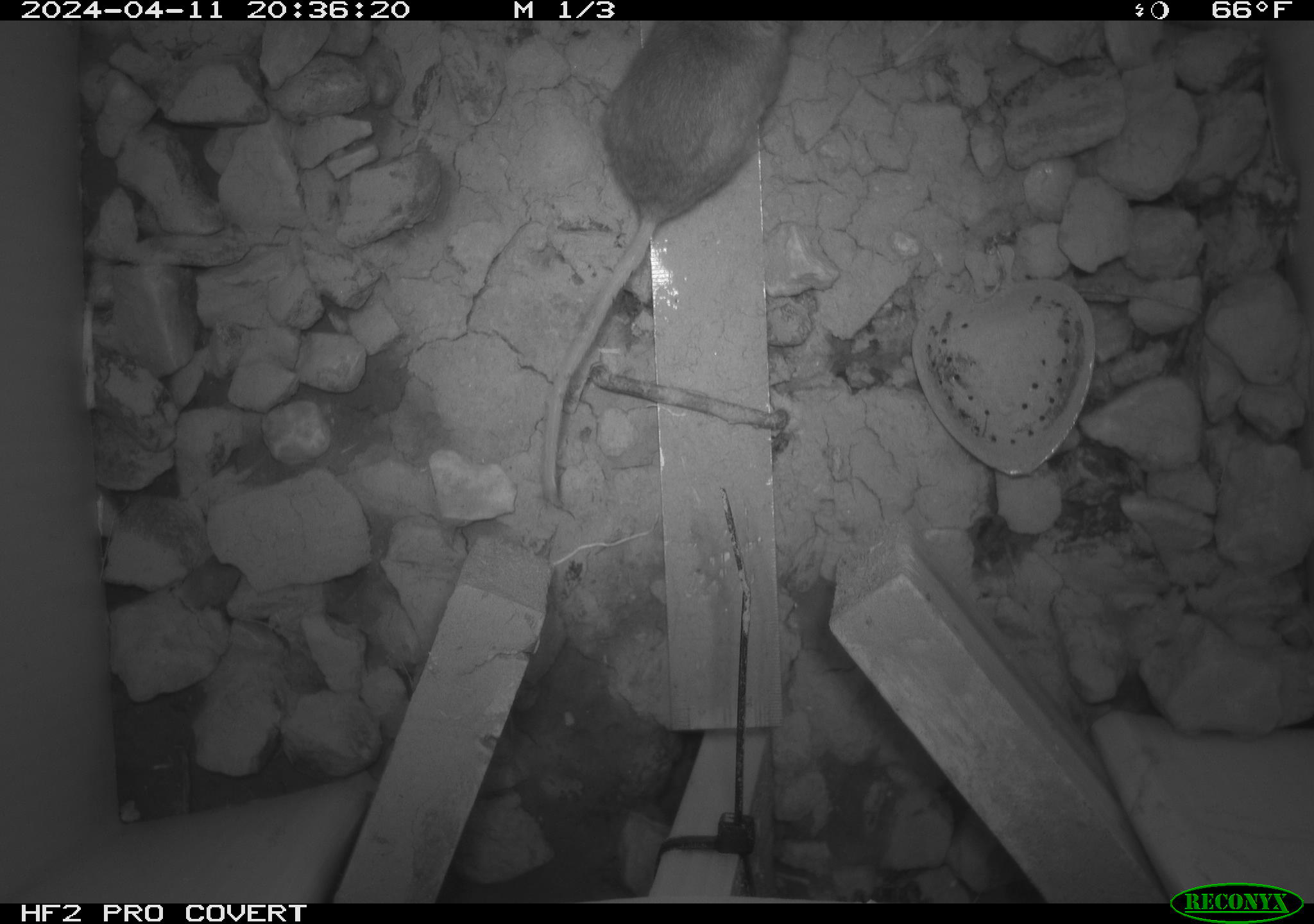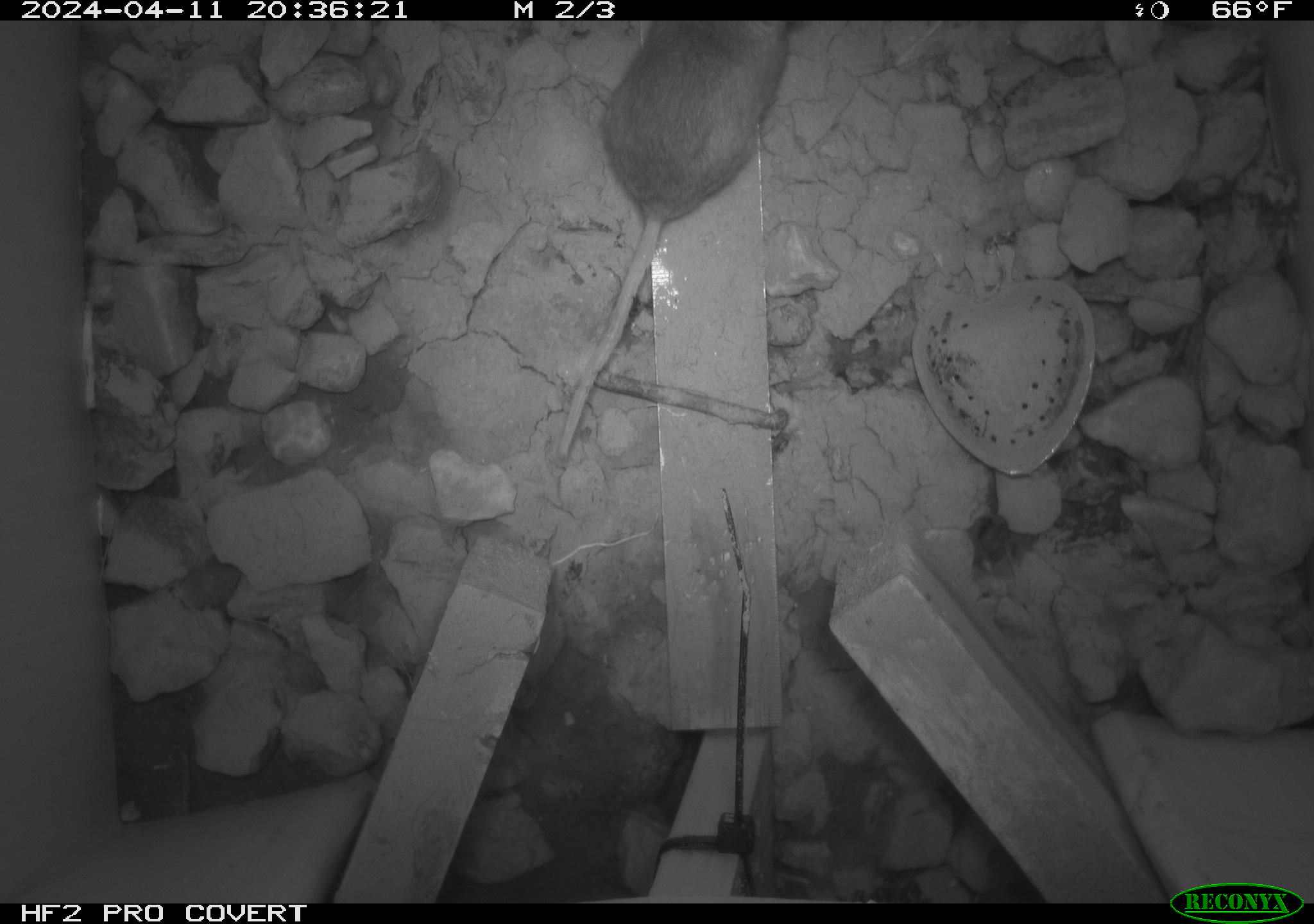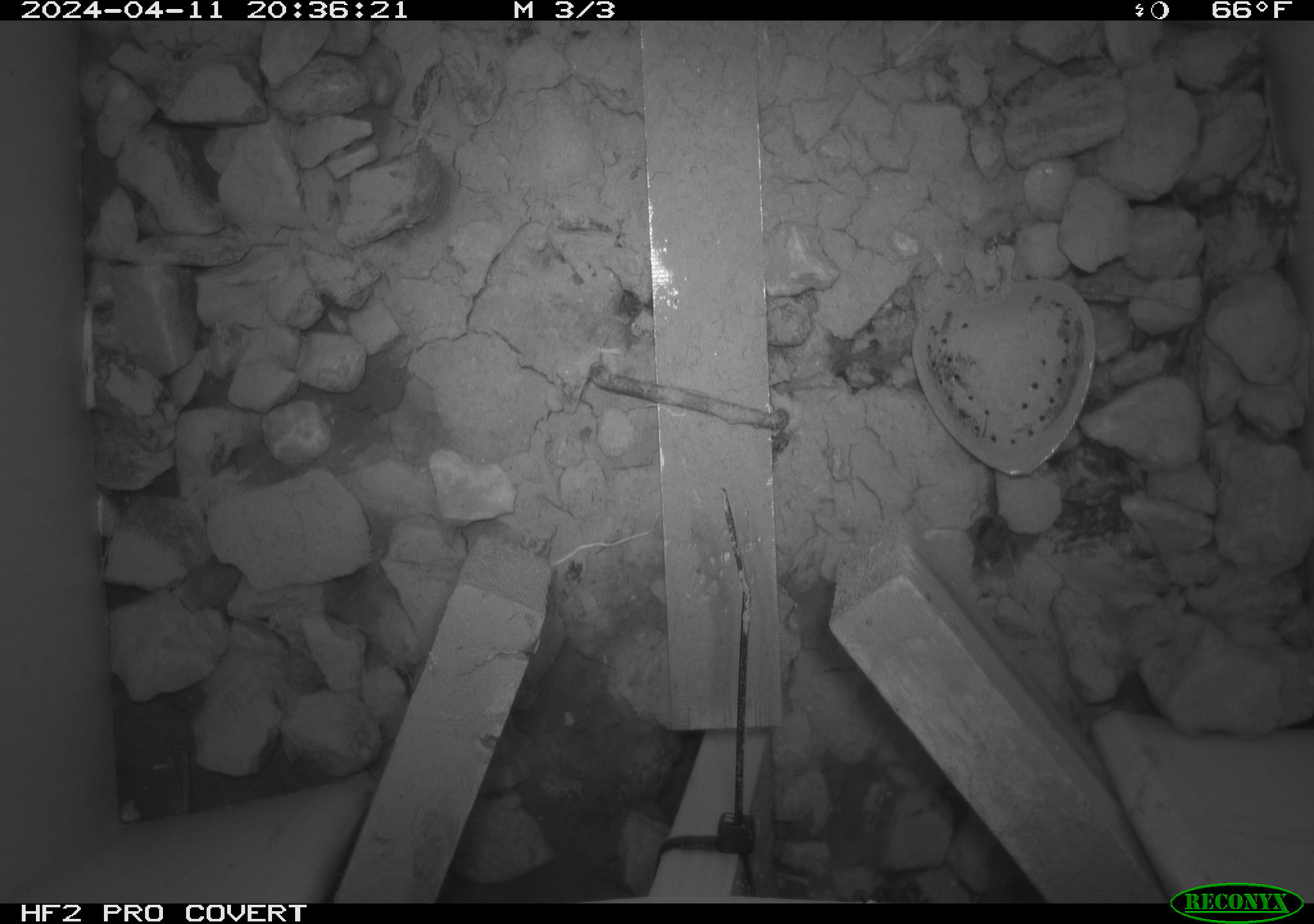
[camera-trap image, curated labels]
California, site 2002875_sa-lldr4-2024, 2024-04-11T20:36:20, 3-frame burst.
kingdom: Animalia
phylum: Chordata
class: Mammalia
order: Rodentia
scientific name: Rodentia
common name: rodent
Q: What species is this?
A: Rodent (Rodentia).